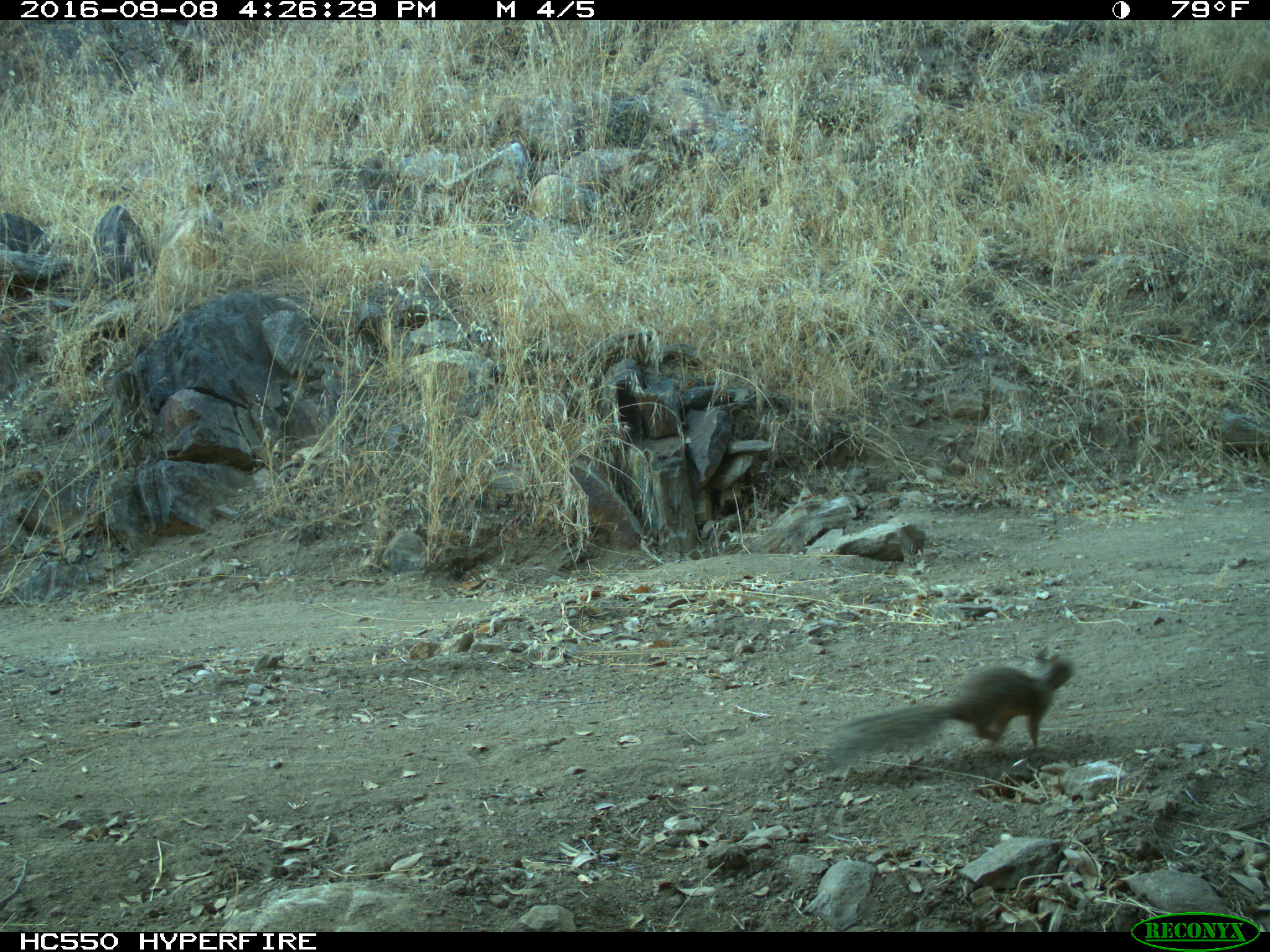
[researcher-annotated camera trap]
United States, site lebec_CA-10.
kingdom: Animalia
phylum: Chordata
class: Mammalia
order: Rodentia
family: Sciuridae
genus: Otospermophilus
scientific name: Otospermophilus beecheyi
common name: california ground squirrel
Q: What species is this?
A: Otospermophilus beecheyi (california ground squirrel).